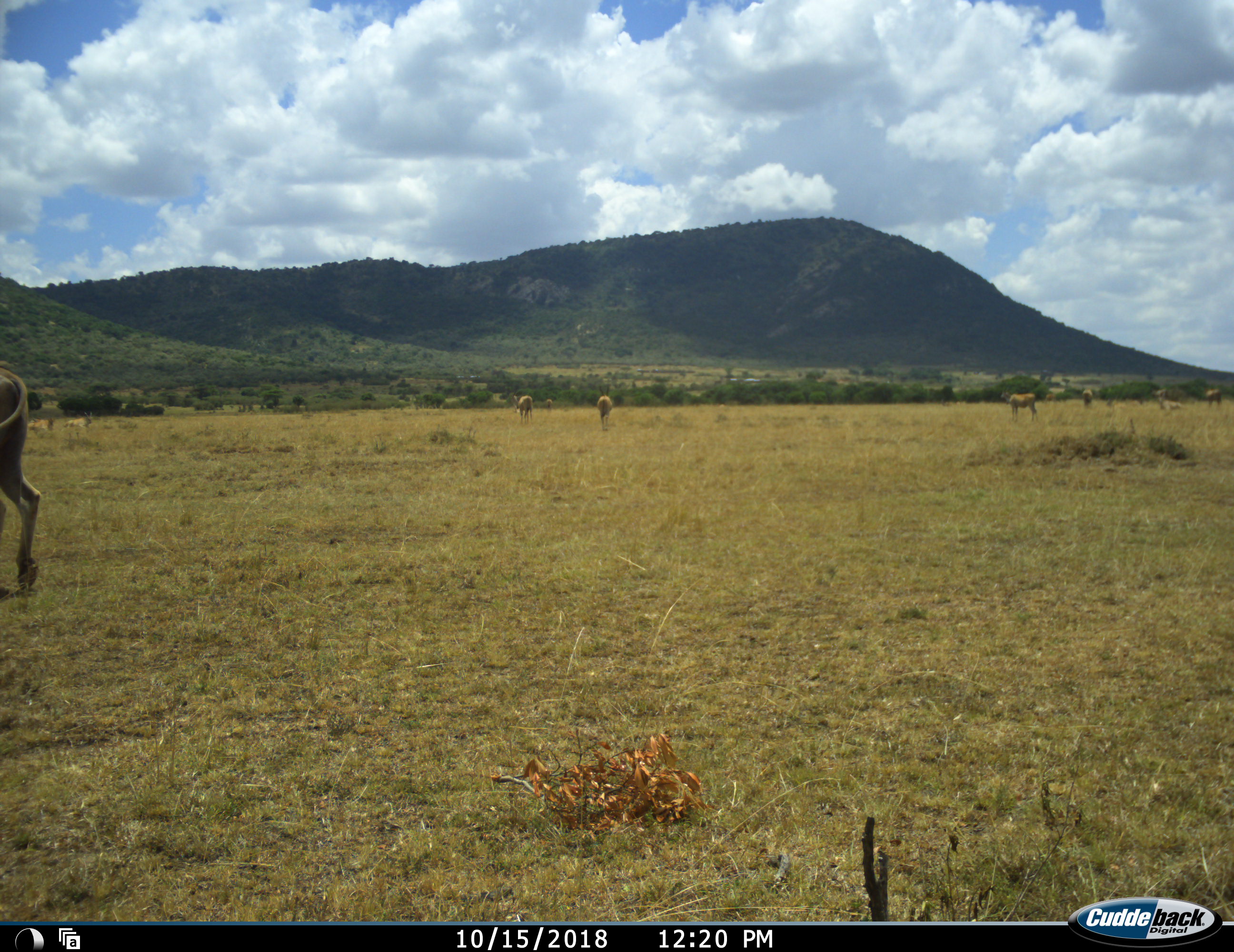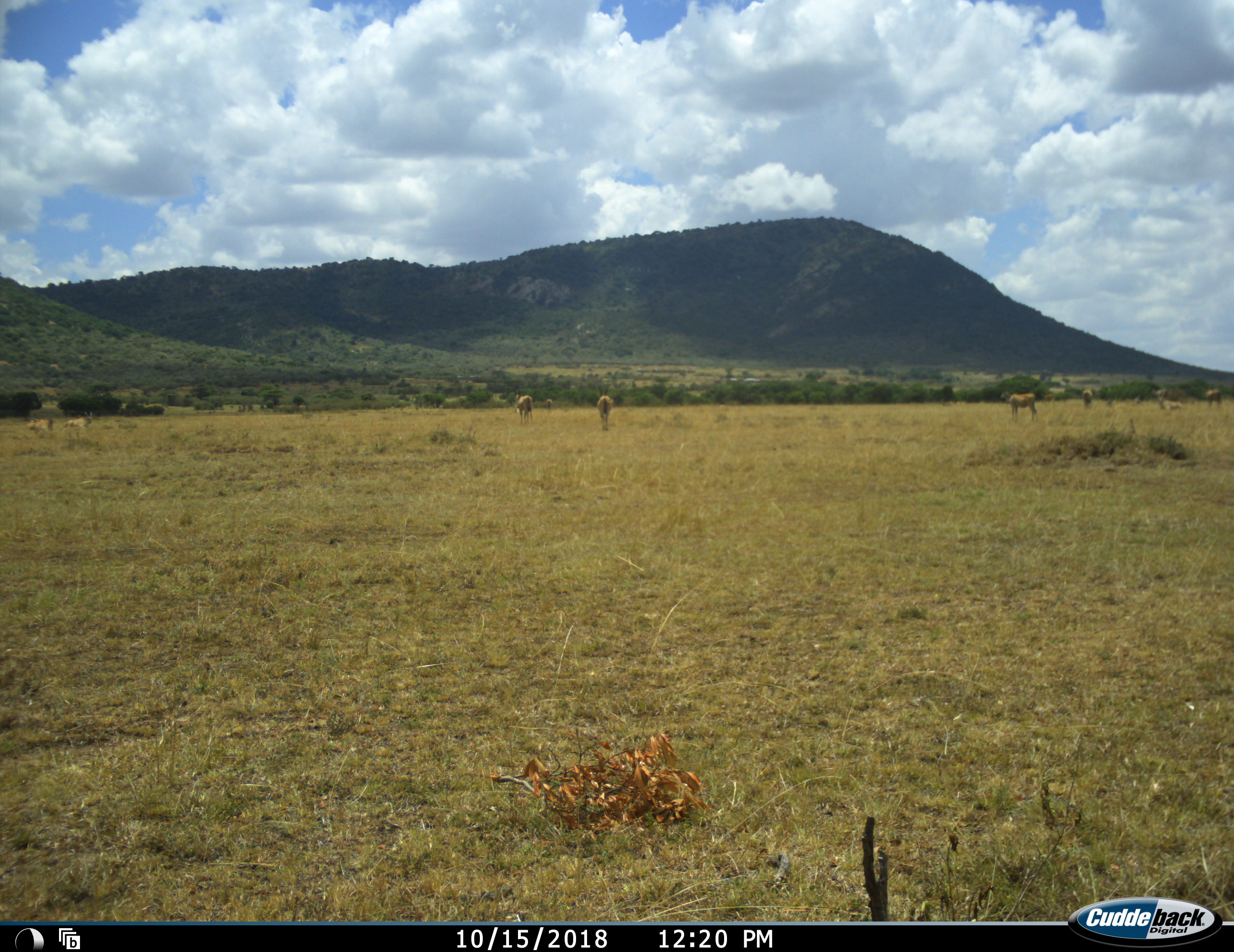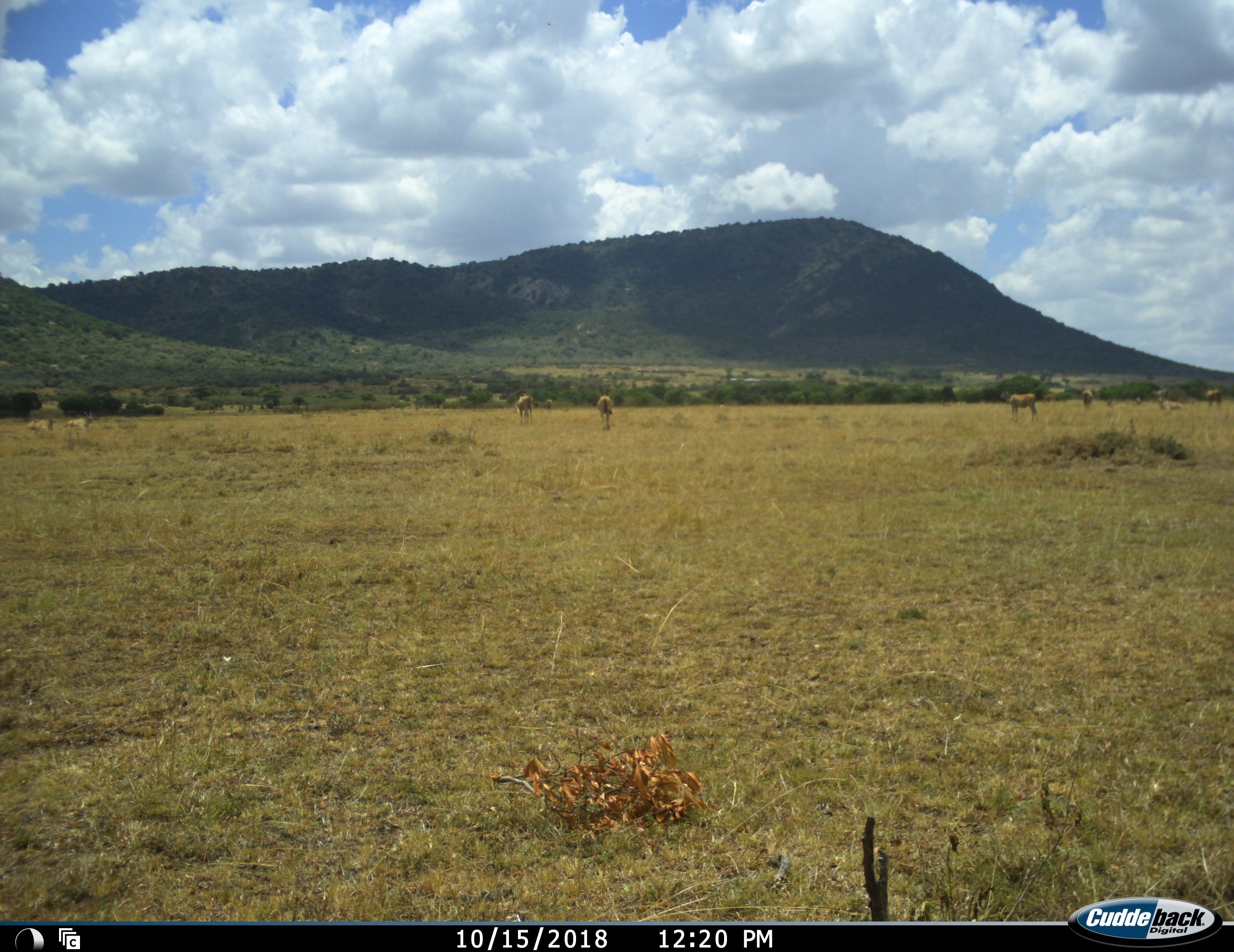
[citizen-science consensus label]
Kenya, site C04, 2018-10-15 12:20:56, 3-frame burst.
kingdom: Animalia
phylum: Chordata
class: Mammalia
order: Artiodactyla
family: Bovidae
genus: Tragelaphus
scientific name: Tragelaphus oryx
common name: eland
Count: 11-50.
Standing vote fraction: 75%.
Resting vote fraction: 25%.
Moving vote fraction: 50%.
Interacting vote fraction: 25%.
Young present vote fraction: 0%.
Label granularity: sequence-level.